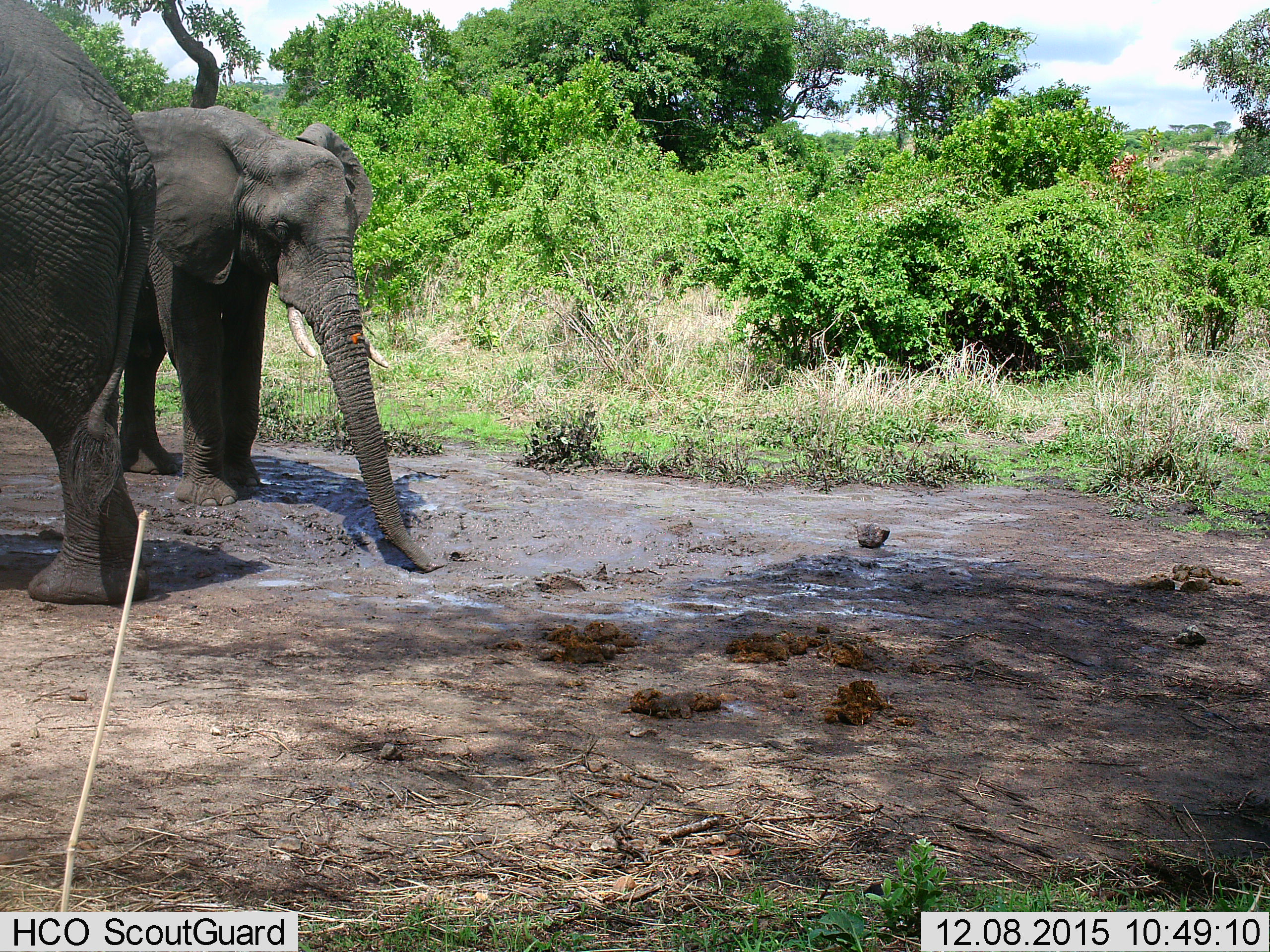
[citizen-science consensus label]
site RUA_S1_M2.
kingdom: Animalia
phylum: Chordata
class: Mammalia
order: Proboscidea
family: Elephantidae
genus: Loxodonta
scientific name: Loxodonta africana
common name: african bush elephant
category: elephant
Elephant (african bush elephant) (Loxodonta africana), count 2. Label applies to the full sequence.